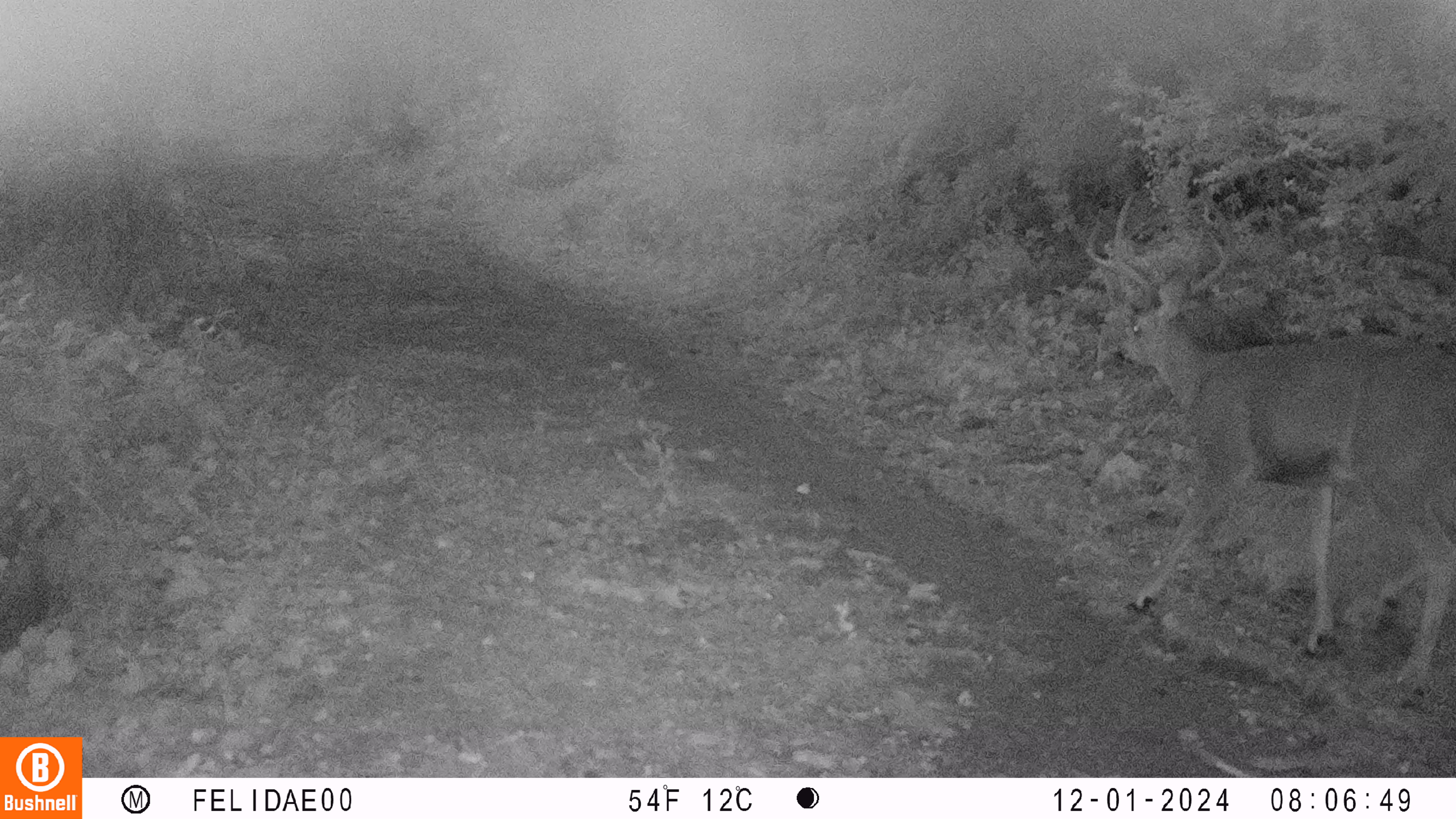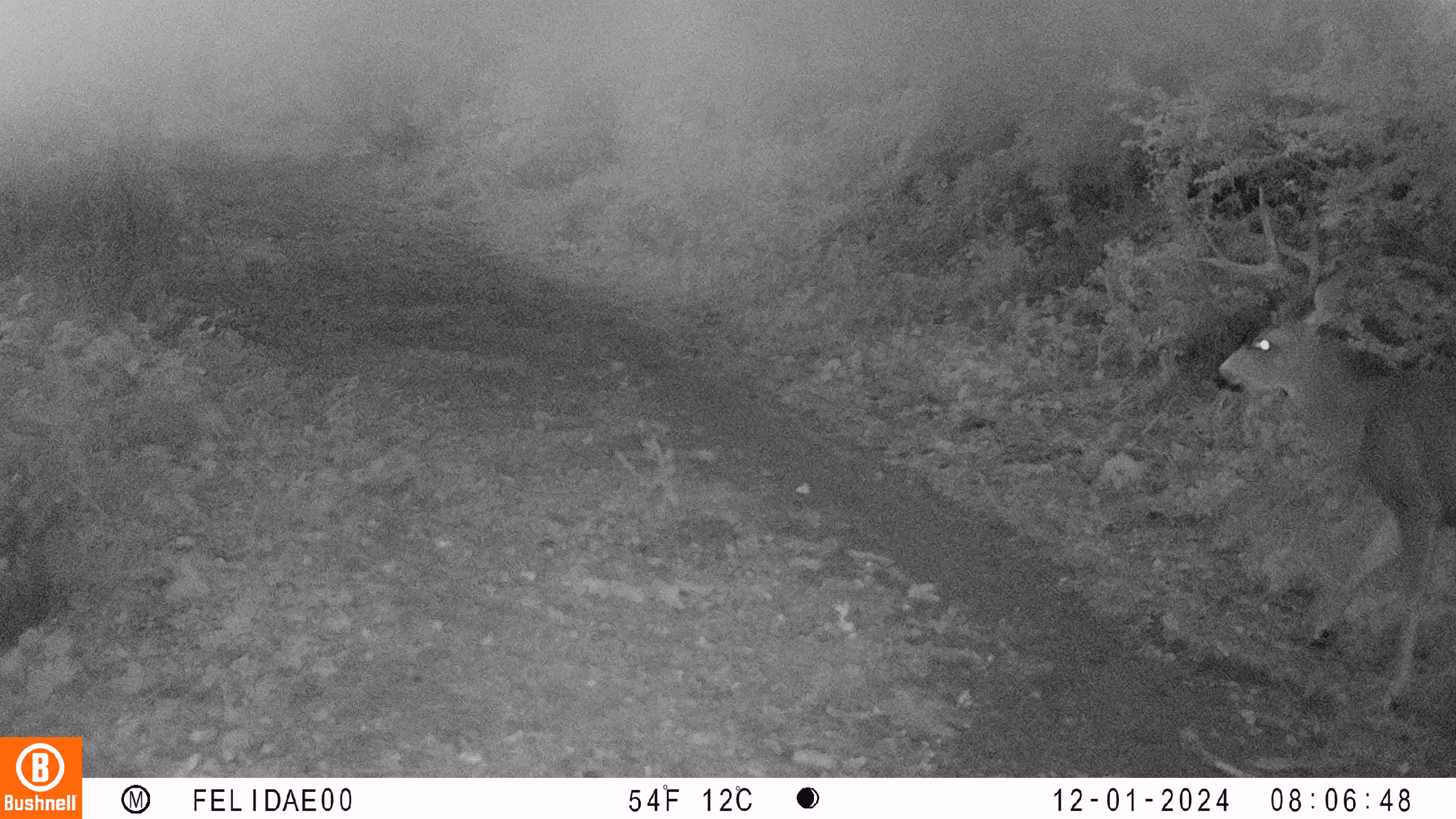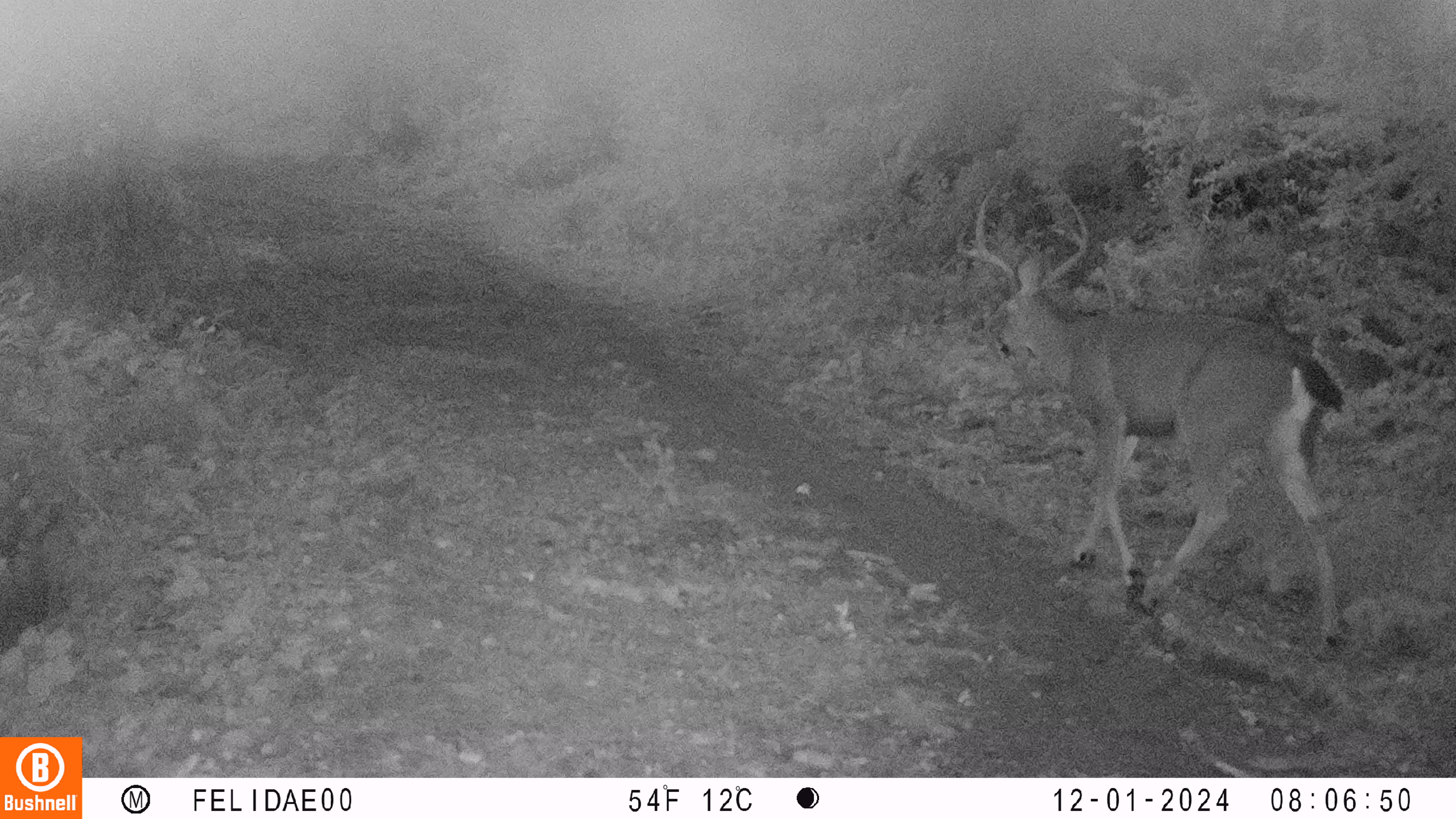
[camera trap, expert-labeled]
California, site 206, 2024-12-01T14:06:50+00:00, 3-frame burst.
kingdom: Animalia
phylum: Chordata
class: Mammalia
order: Artiodactyla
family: Cervidae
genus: Odocoileus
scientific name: Odocoileus hemionus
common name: mule deer